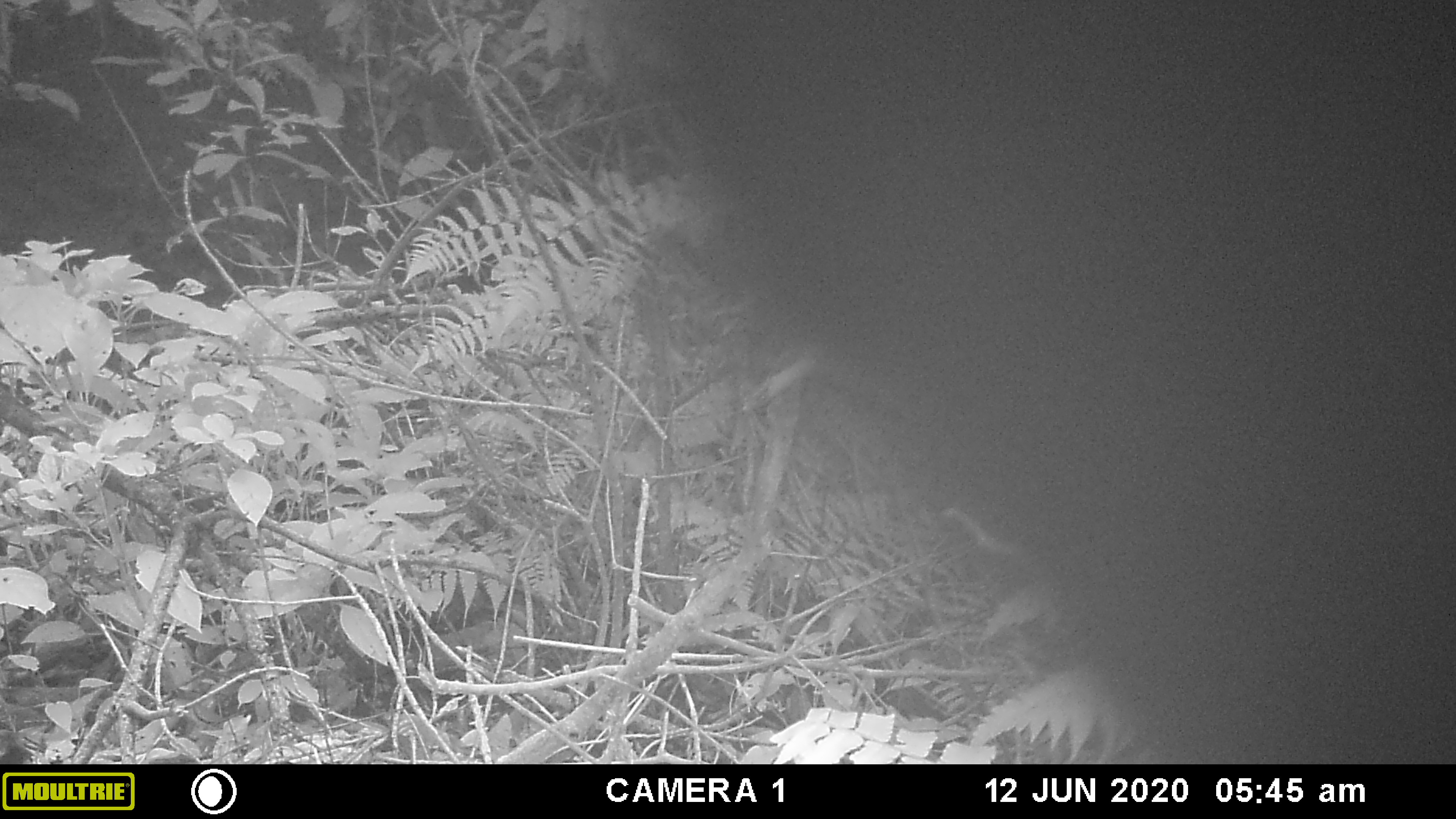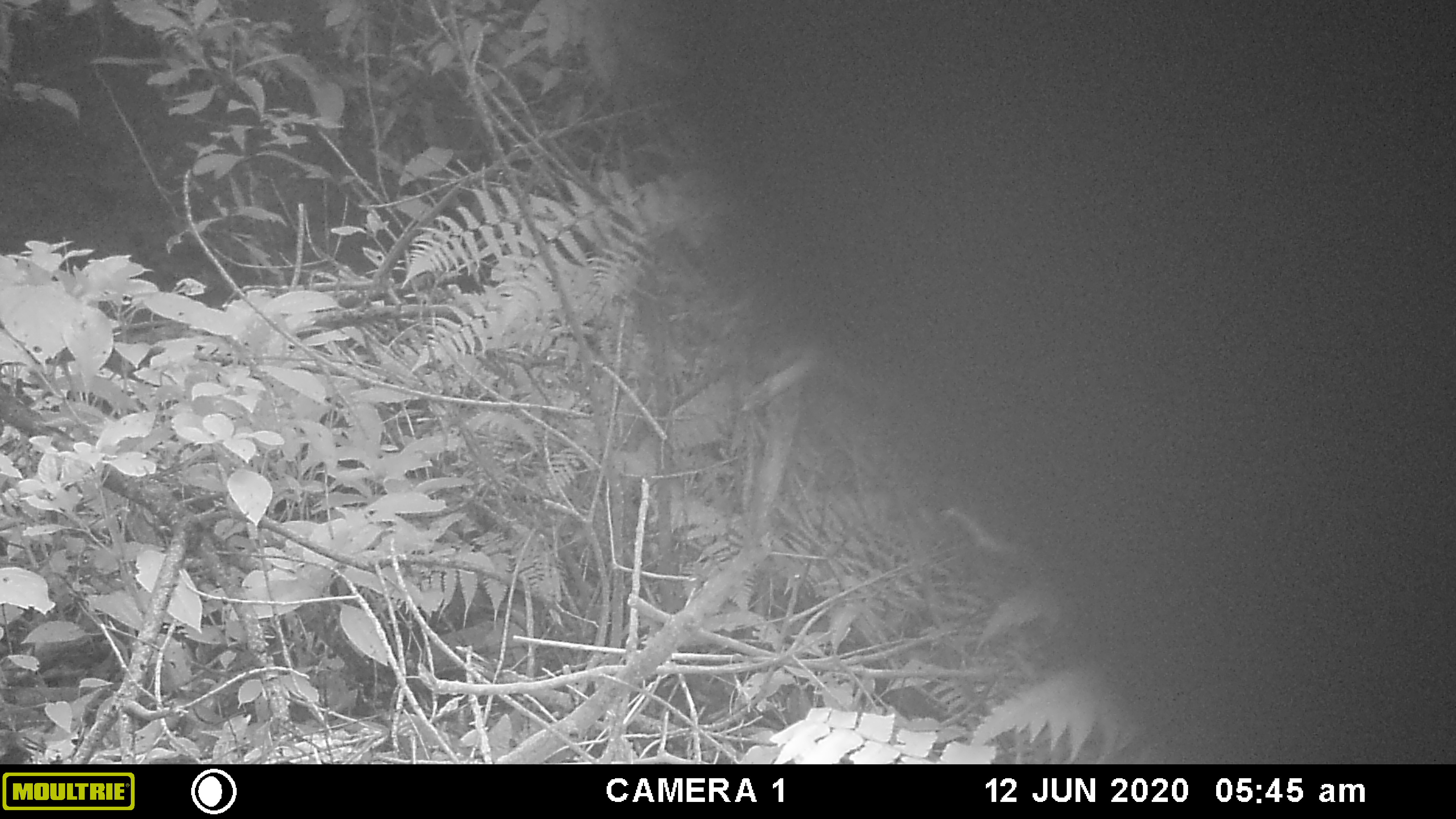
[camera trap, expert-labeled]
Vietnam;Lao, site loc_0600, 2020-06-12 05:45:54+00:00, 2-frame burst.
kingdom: Animalia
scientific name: Animalia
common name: animal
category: unidentified animal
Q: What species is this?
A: Unidentified animal (animal) (Animalia).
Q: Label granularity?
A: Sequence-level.